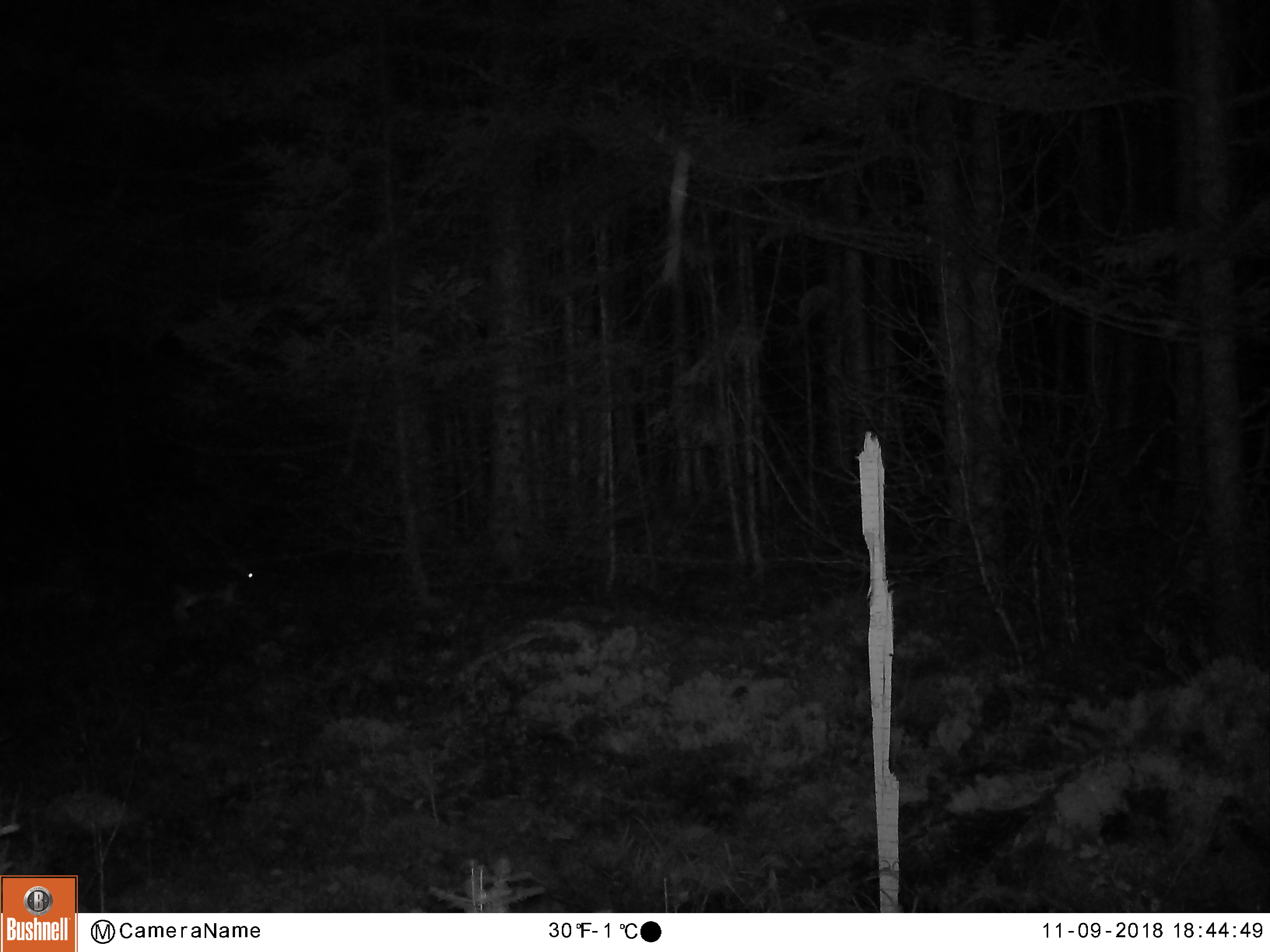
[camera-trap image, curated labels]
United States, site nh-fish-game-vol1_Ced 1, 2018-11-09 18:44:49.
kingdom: Animalia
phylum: Chordata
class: Mammalia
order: Lagomorpha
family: Leporidae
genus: Lepus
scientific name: Lepus americanus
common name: snowshoe hare